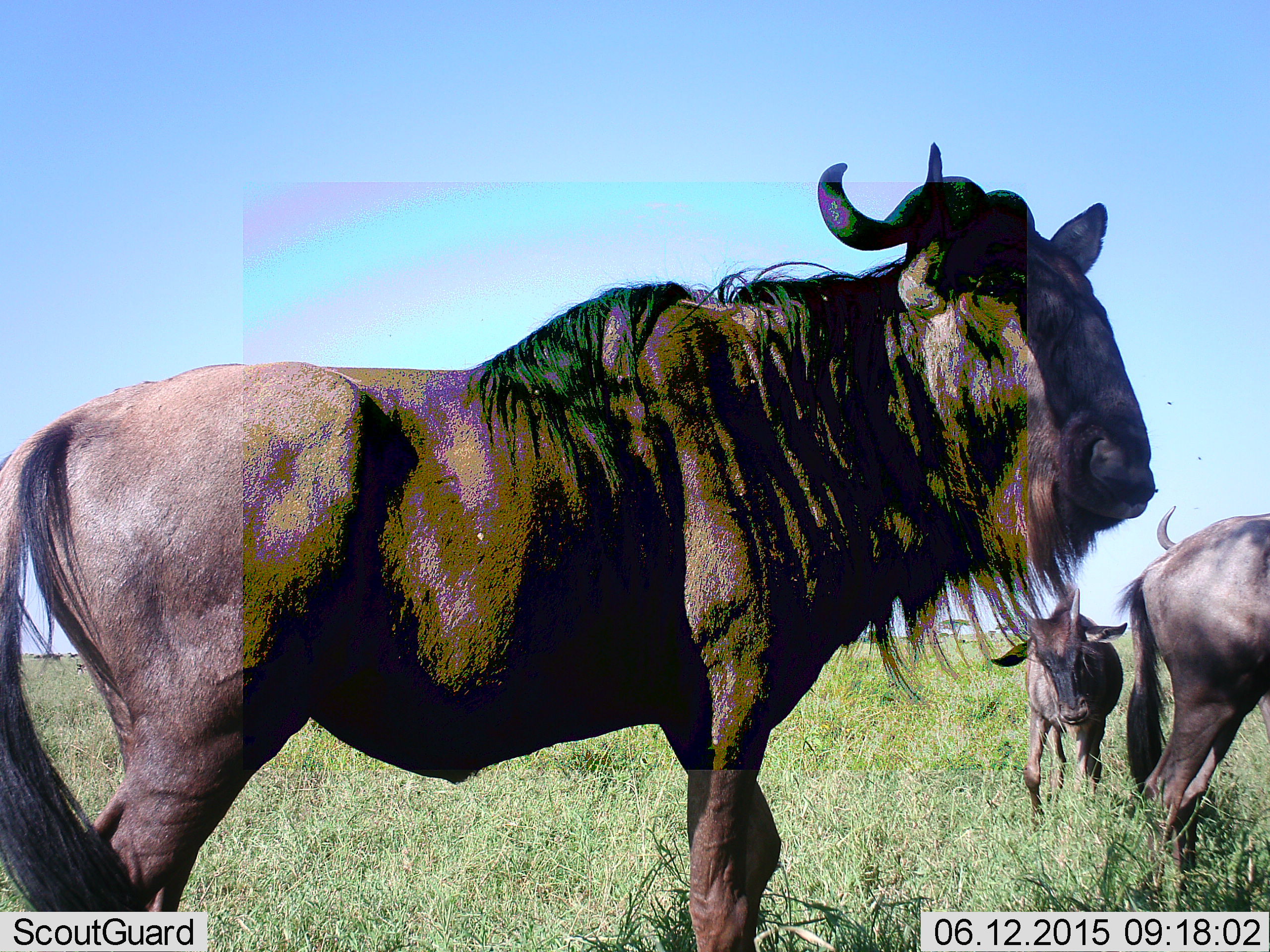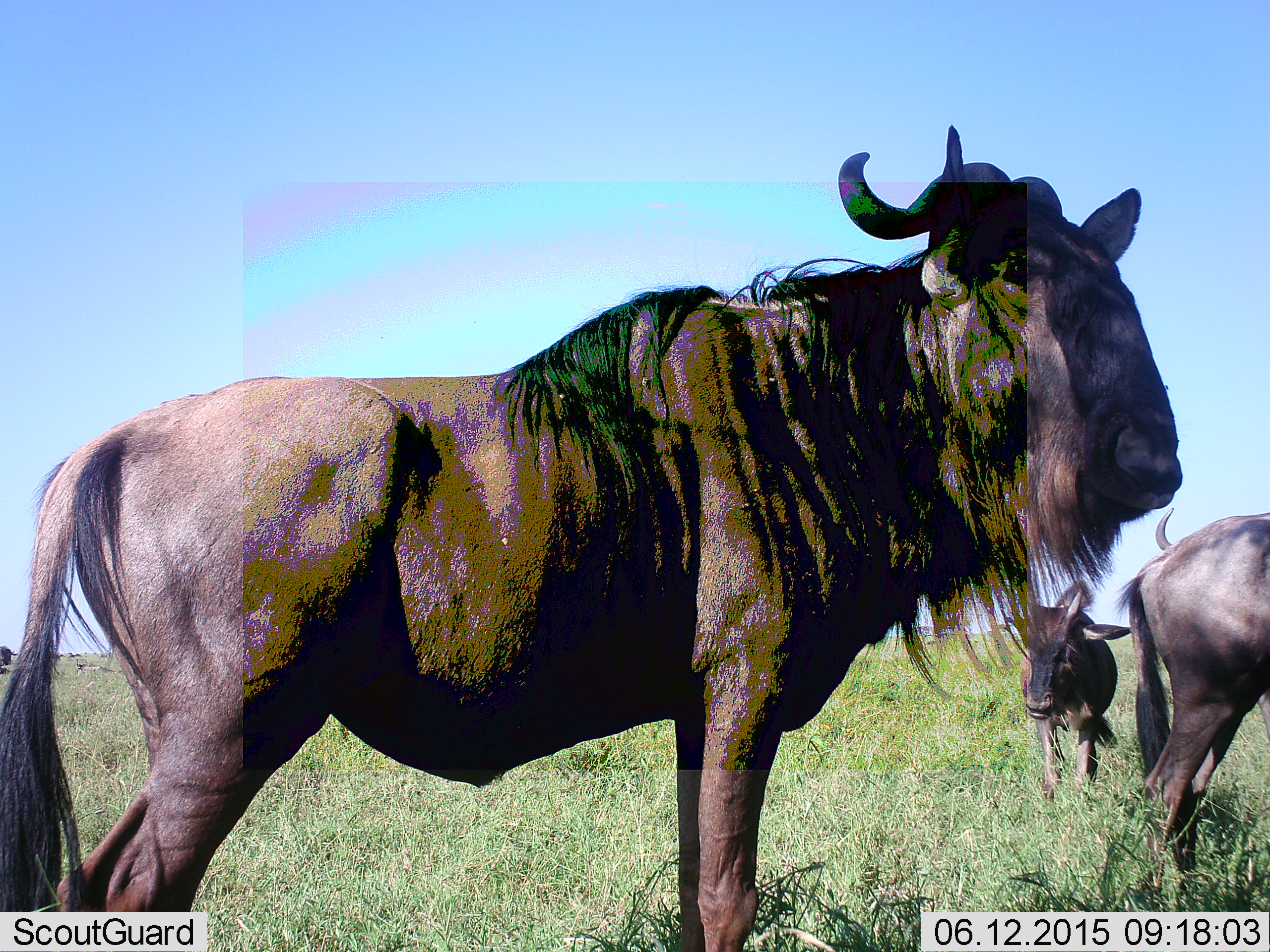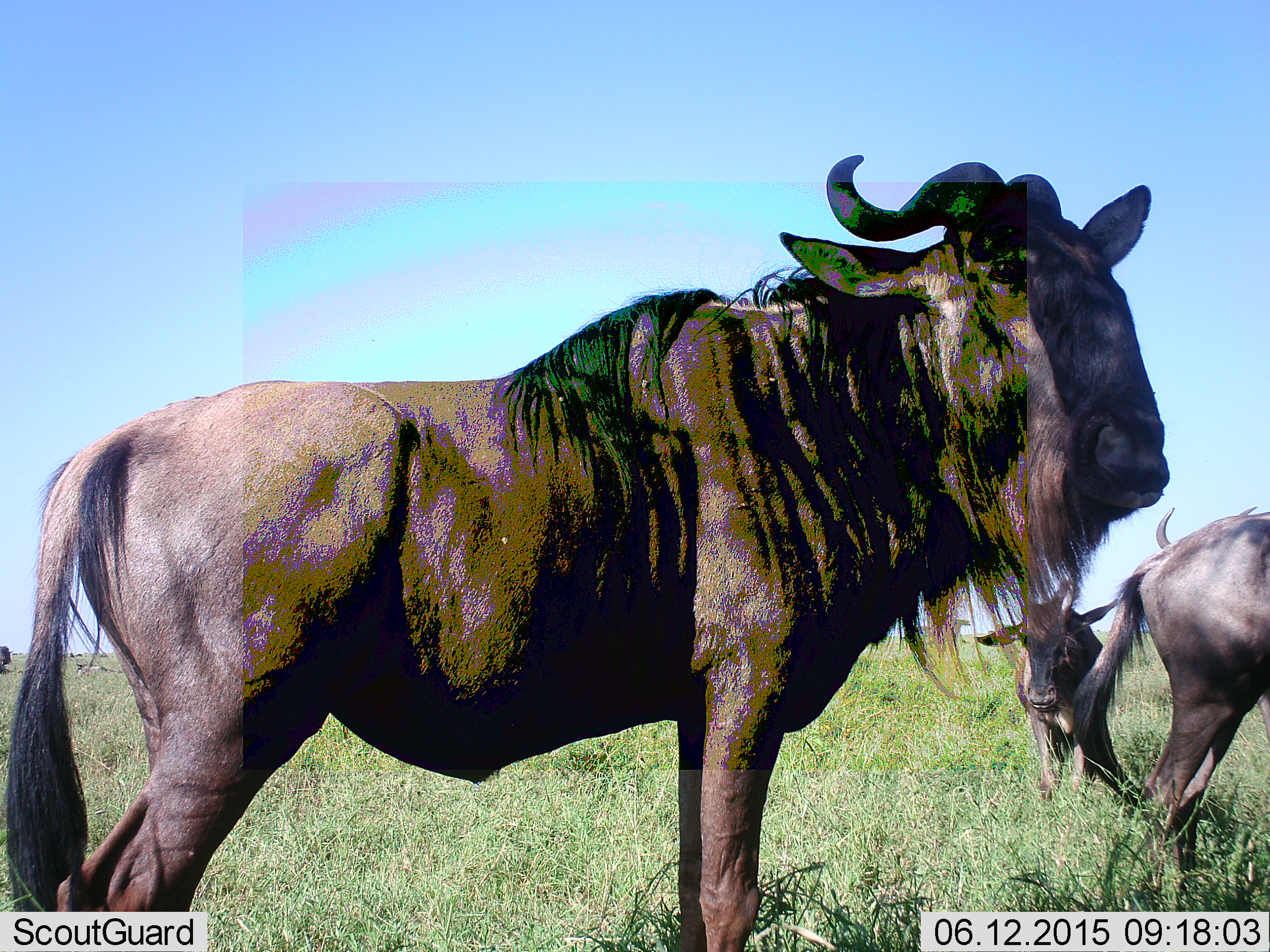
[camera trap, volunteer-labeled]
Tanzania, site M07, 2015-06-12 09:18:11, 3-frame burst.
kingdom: Animalia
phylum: Chordata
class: Mammalia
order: Artiodactyla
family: Bovidae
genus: Connochaetes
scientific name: Connochaetes taurinus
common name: blue wildebeest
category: wildebeest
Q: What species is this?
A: Wildebeest (blue wildebeest) (Connochaetes taurinus).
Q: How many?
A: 3.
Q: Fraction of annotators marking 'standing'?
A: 100%.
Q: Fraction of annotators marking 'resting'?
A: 0%.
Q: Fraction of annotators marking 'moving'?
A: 40%.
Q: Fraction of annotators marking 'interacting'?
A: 0%.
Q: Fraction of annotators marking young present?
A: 50%.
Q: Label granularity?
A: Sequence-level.